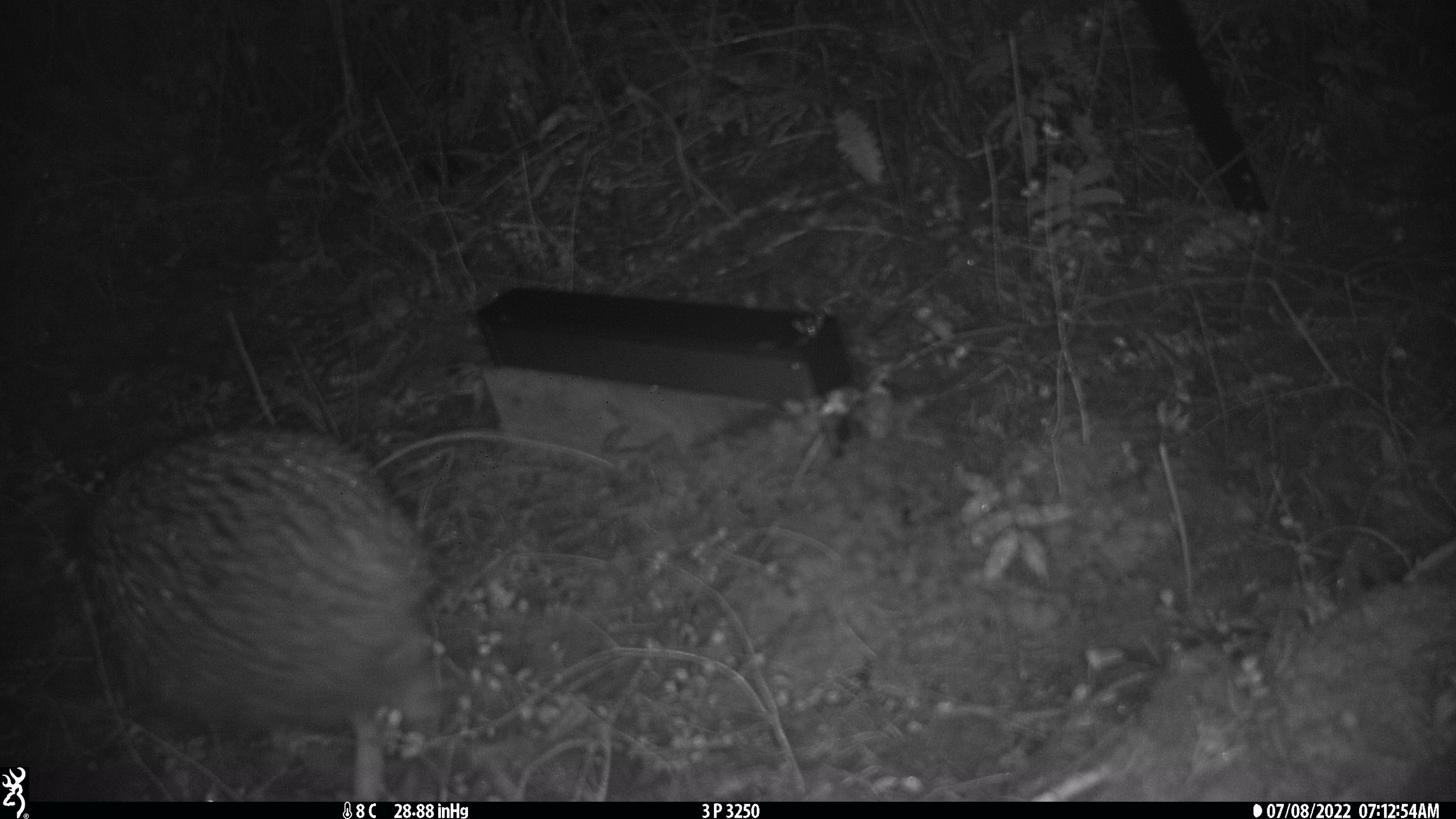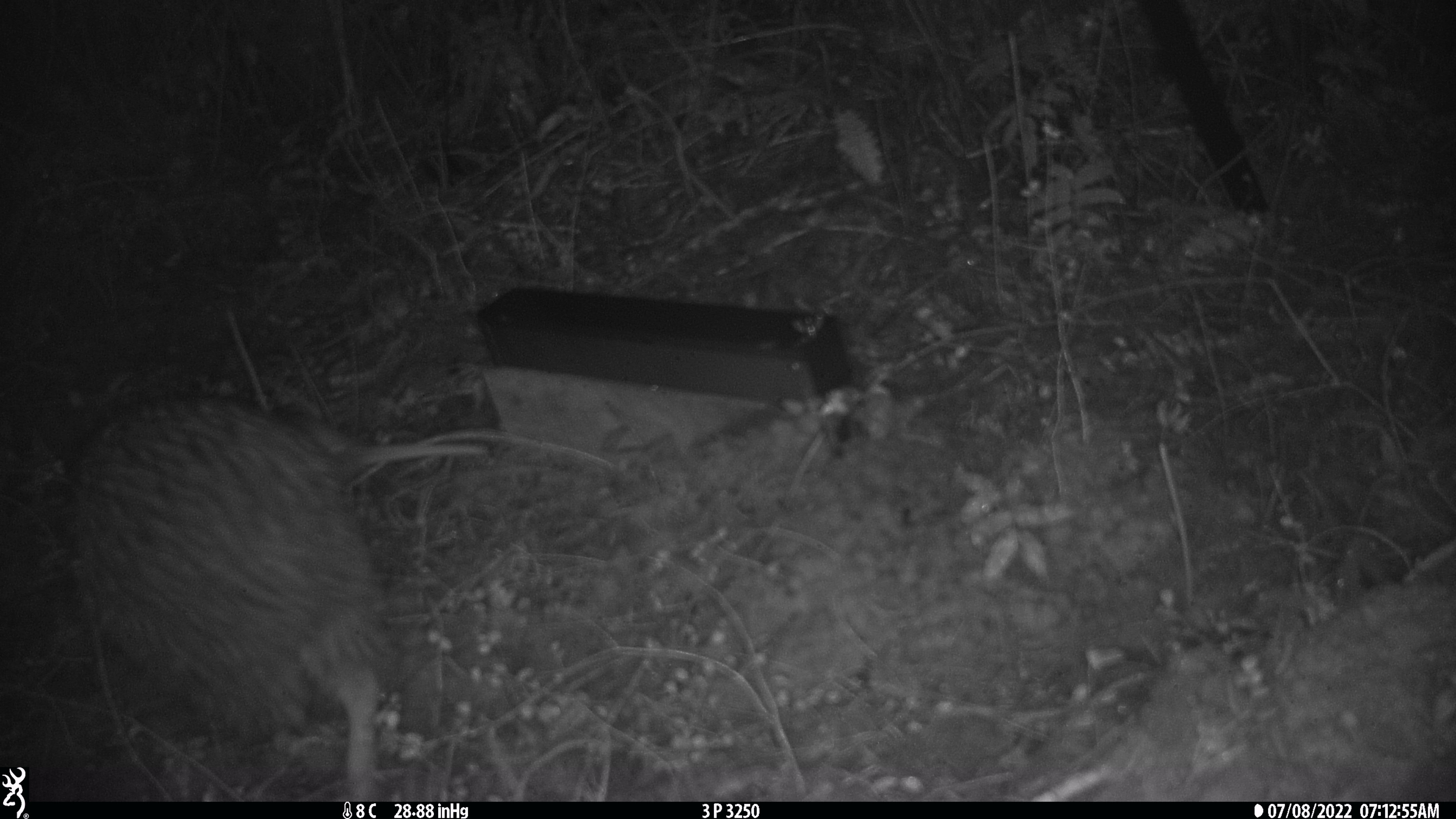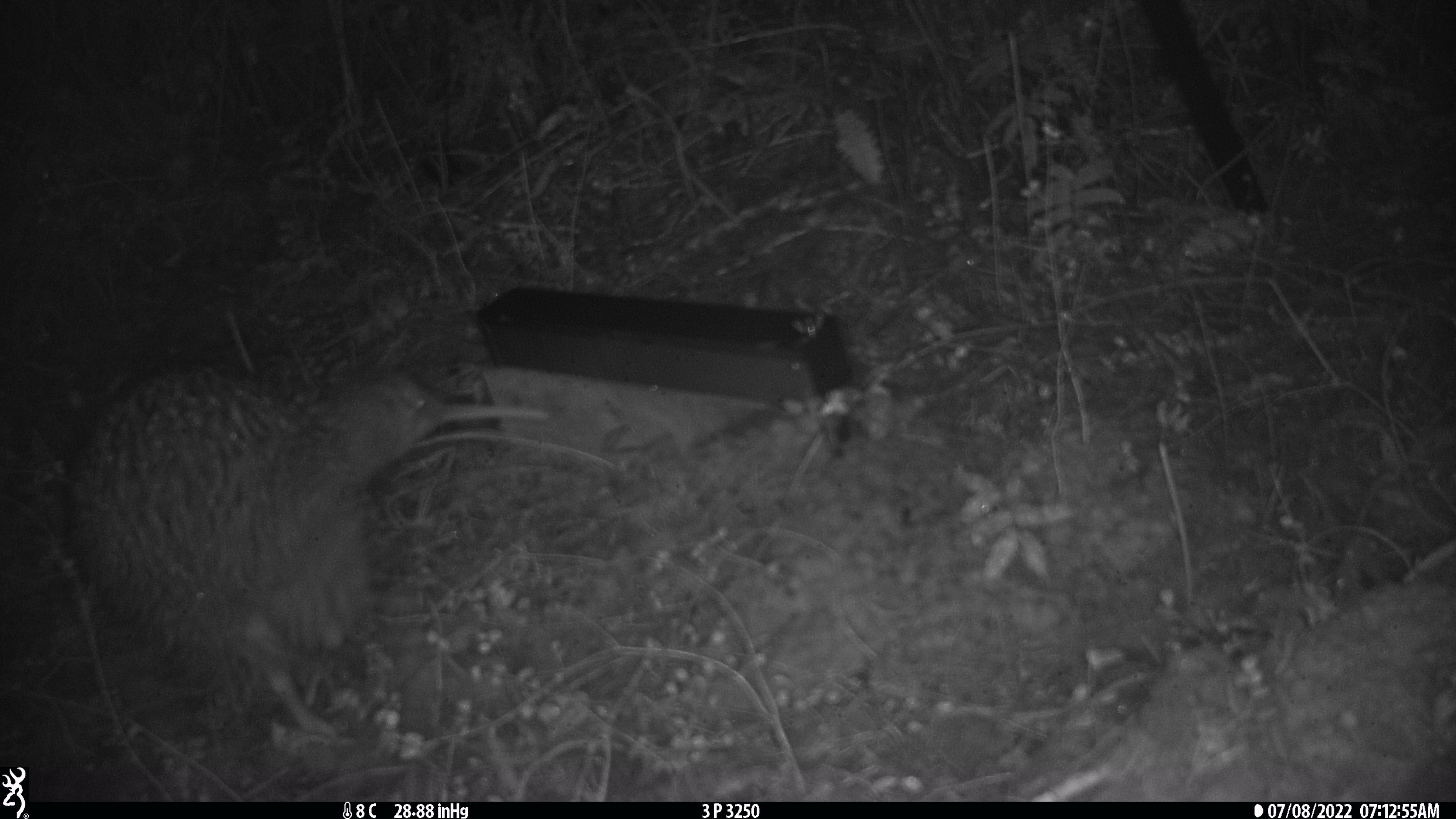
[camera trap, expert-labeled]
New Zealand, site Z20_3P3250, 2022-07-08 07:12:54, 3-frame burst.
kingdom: Animalia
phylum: Chordata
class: Aves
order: Apterygiformes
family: Apterygidae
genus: Apteryx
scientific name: Apteryx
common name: kiwi